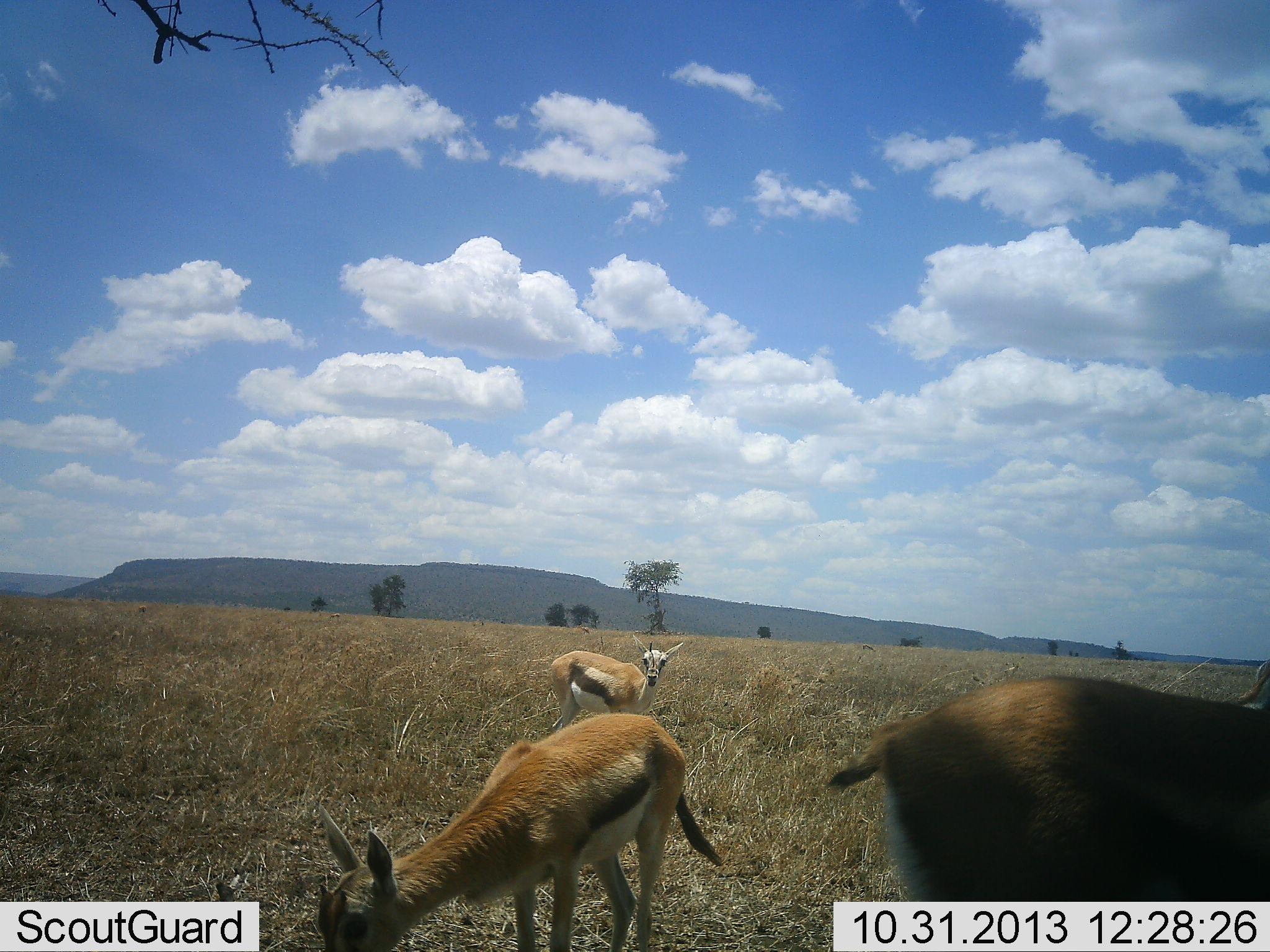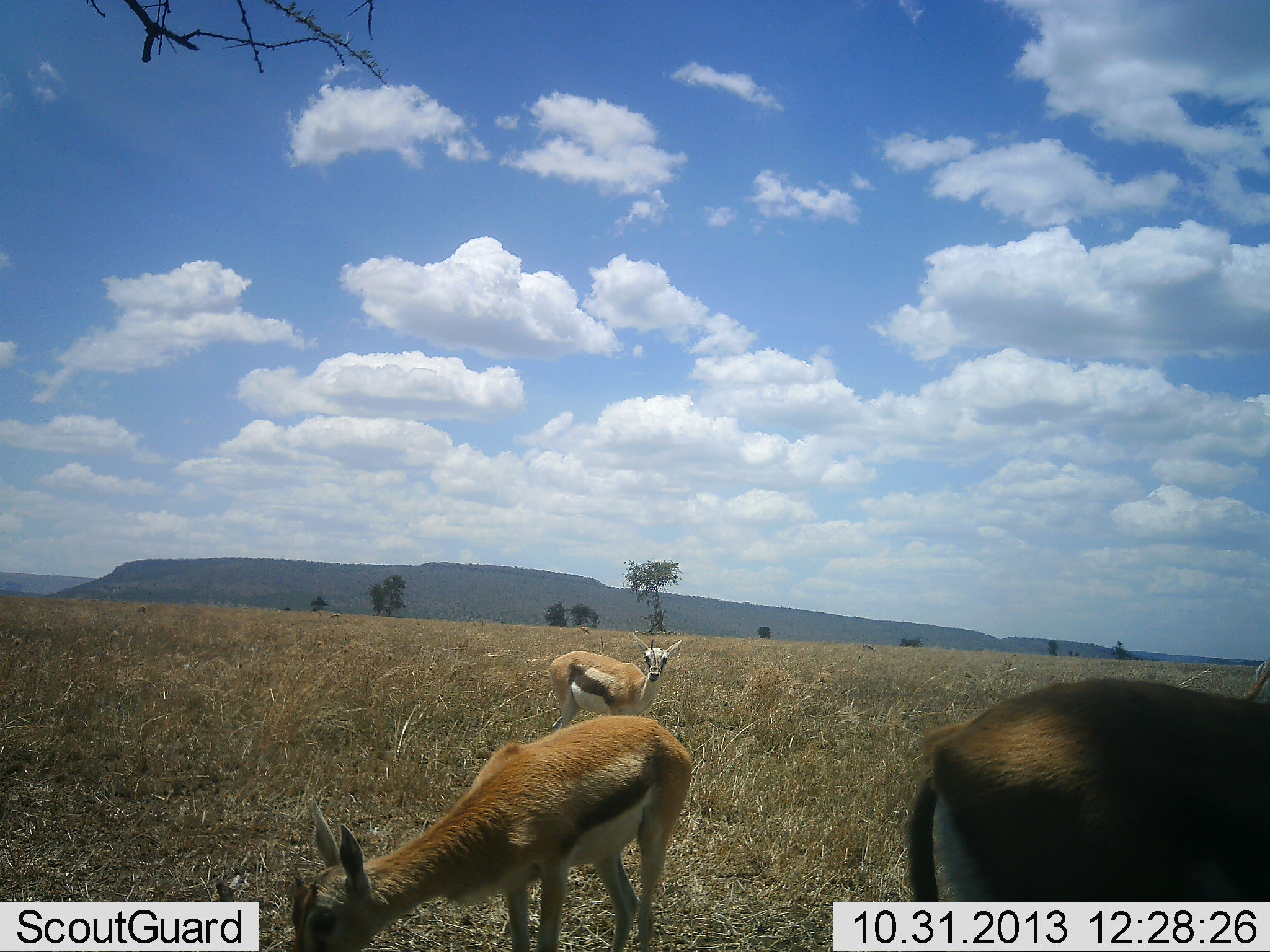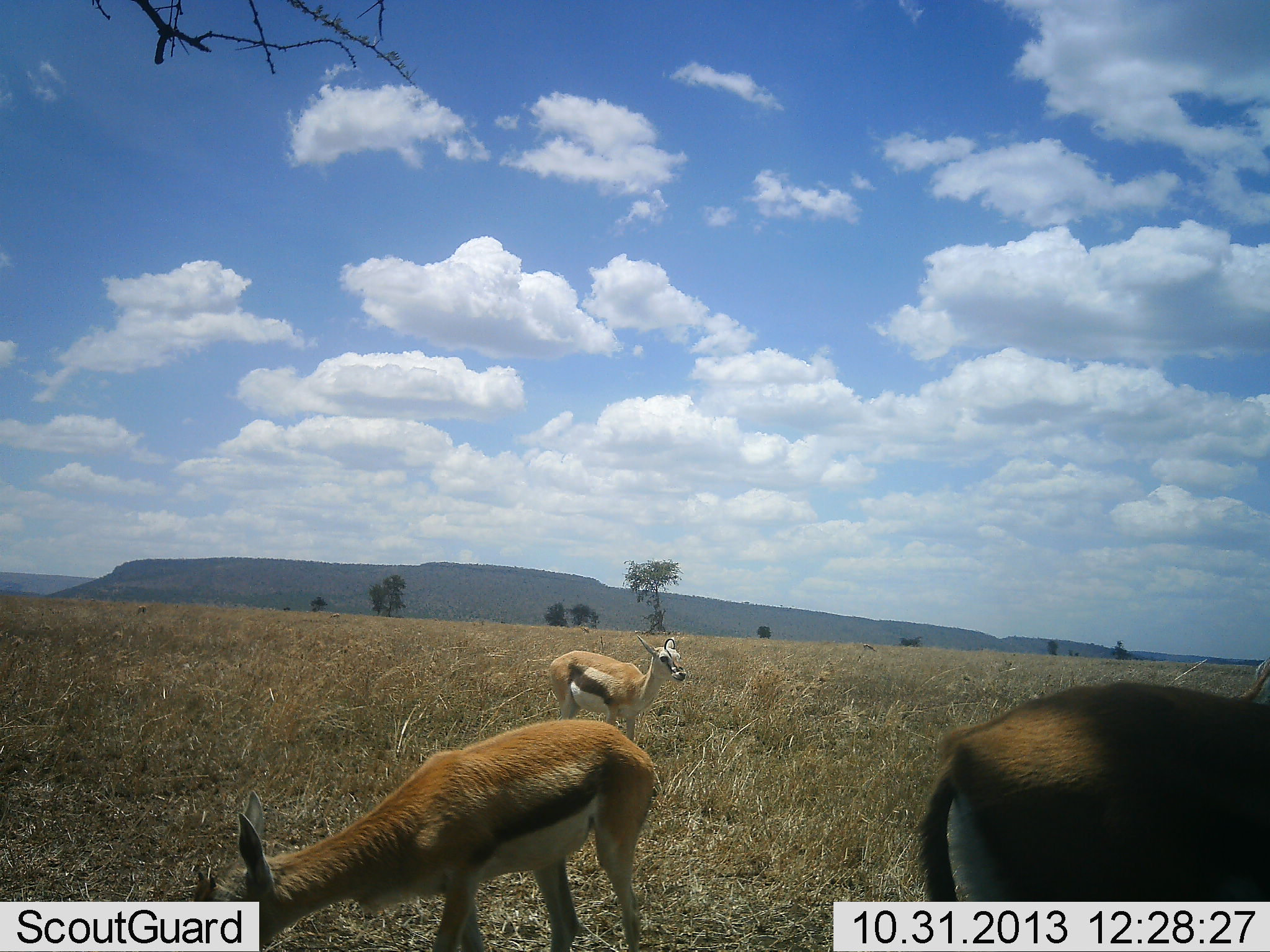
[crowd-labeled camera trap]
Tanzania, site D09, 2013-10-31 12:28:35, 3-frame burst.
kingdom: Animalia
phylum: Chordata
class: Mammalia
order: Artiodactyla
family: Bovidae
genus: Eudorcas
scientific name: Eudorcas thomsonii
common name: thomson's gazelle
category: gazellethomsons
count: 3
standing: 78%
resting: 3%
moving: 12%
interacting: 2%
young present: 8%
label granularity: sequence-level